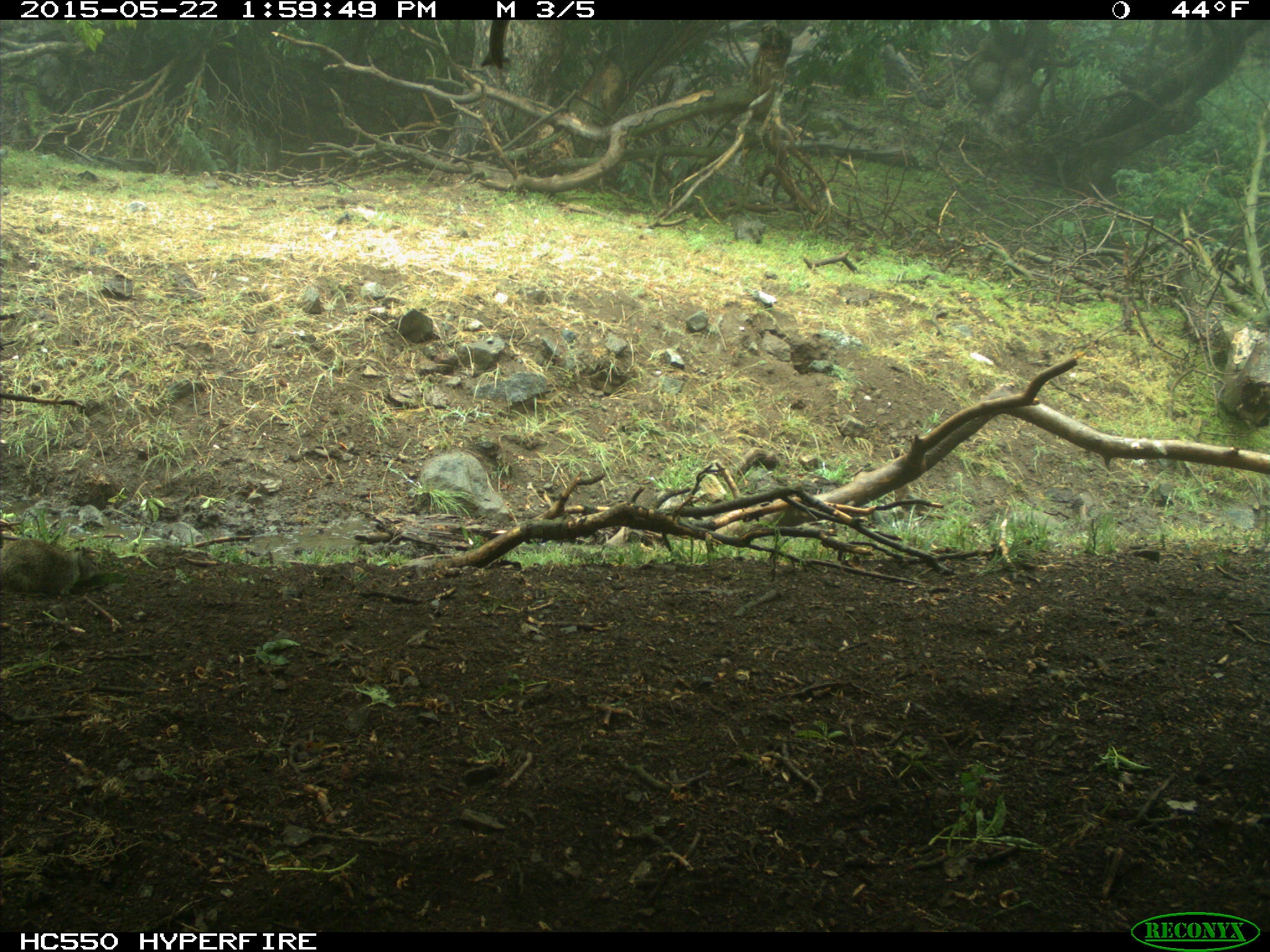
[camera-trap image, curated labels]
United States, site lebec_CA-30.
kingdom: Animalia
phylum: Chordata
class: Mammalia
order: Rodentia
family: Sciuridae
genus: Otospermophilus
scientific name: Otospermophilus beecheyi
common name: california ground squirrel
Otospermophilus beecheyi (california ground squirrel).